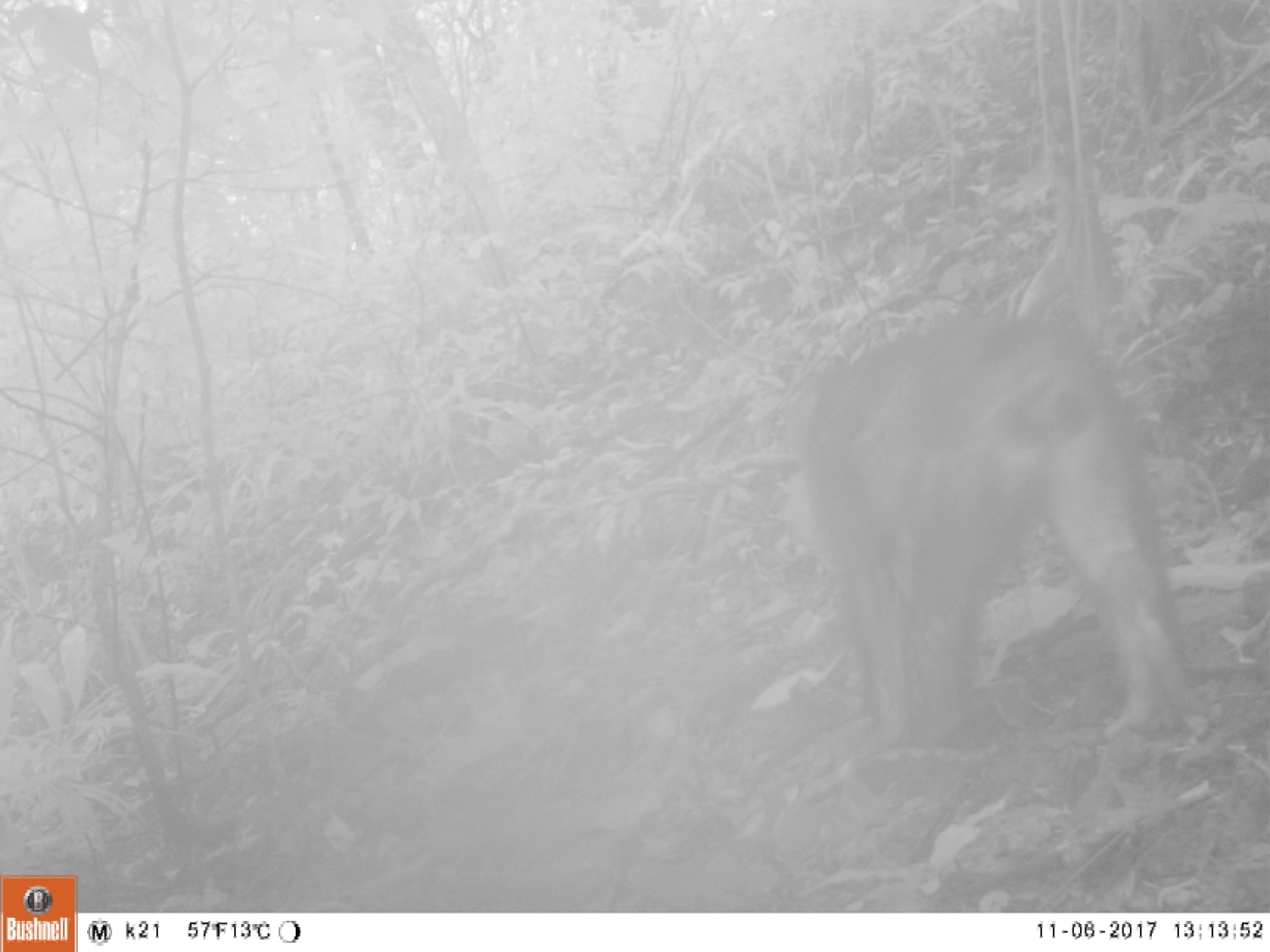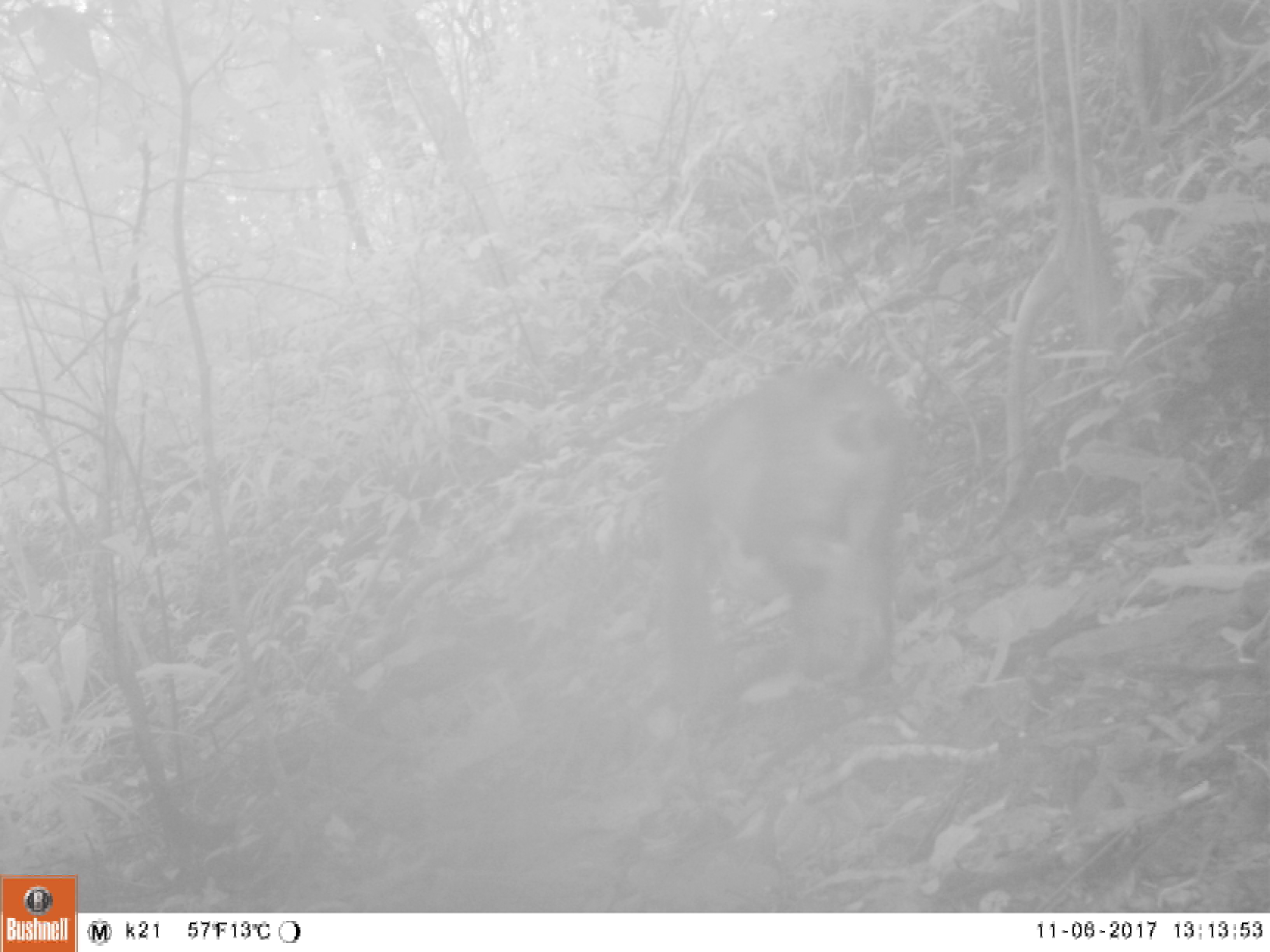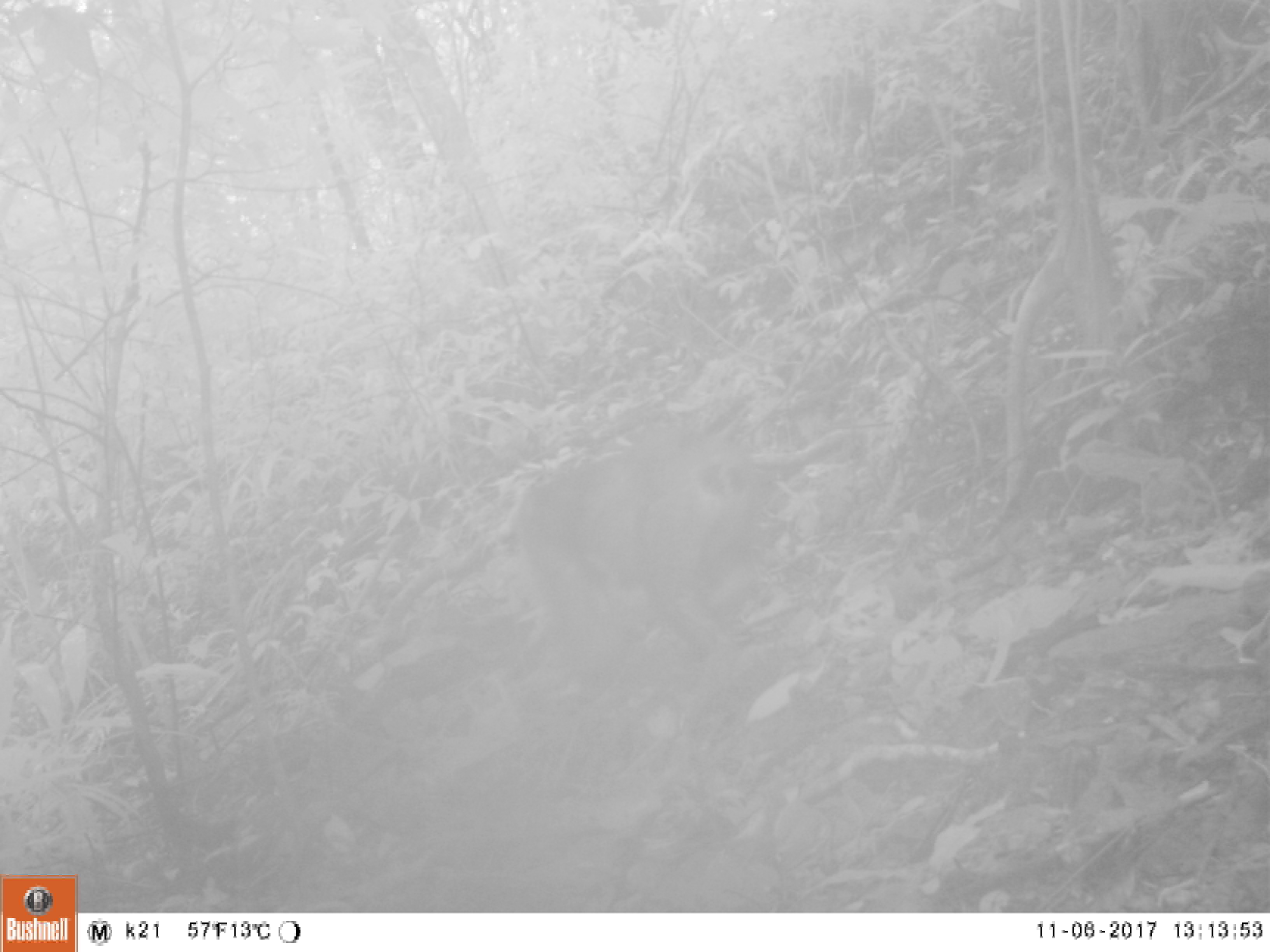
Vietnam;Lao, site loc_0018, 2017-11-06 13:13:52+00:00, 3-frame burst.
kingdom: Animalia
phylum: Chordata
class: Mammalia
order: Primates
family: Cercopithecidae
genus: Macaca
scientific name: Macaca arctoides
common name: stump-tailed macaque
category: stump tailed macaque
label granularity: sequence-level